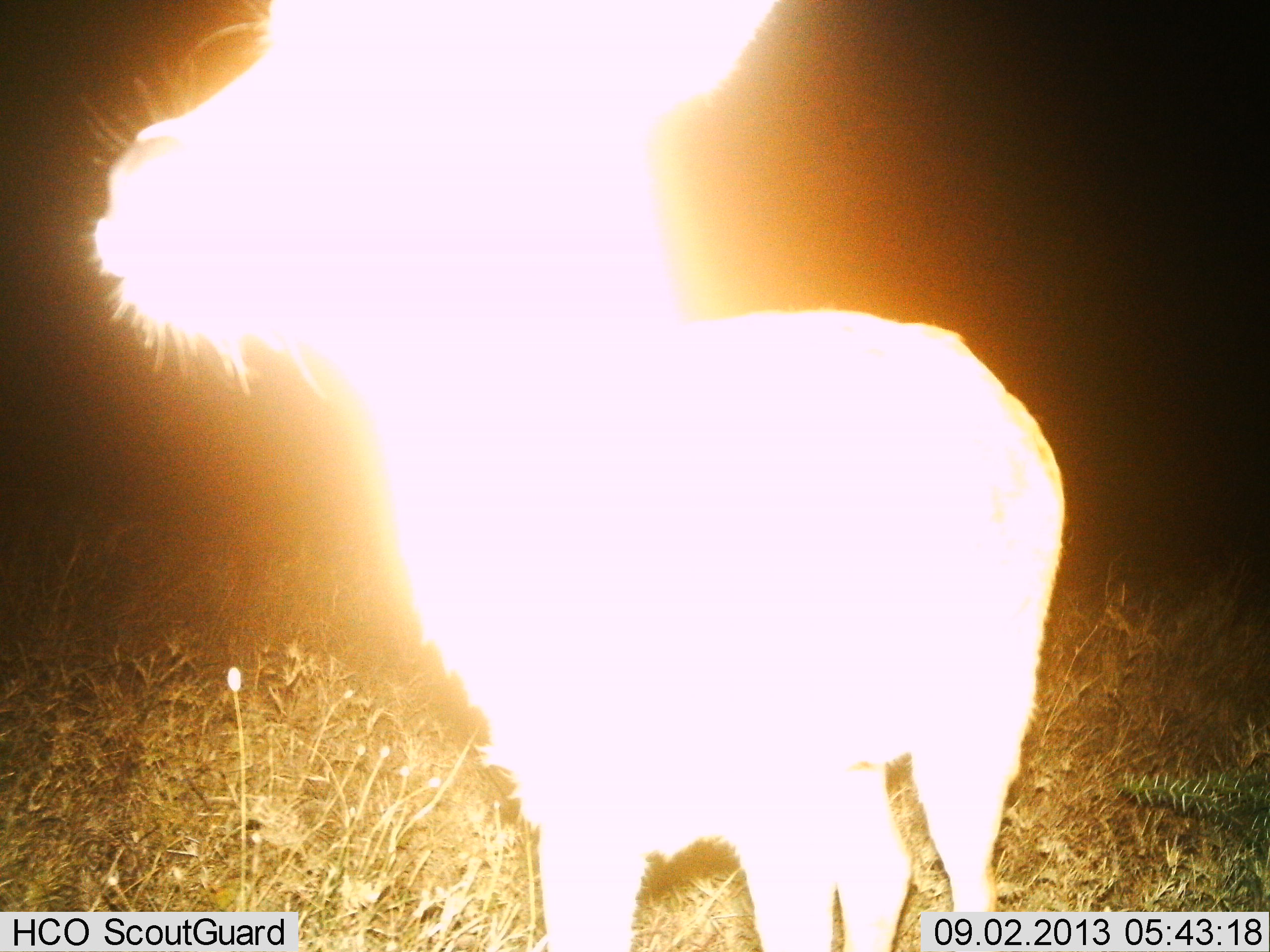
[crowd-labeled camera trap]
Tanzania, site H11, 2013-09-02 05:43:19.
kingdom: Animalia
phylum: Chordata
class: Mammalia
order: Artiodactyla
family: Bovidae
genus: Redunca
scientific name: Redunca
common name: reedbuck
Reedbuck (Redunca), count 1. Behavior (volunteer vote fractions): standing 100%, resting 0%, moving 0%, interacting 0%. Young present (vote fraction): 0%. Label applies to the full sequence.